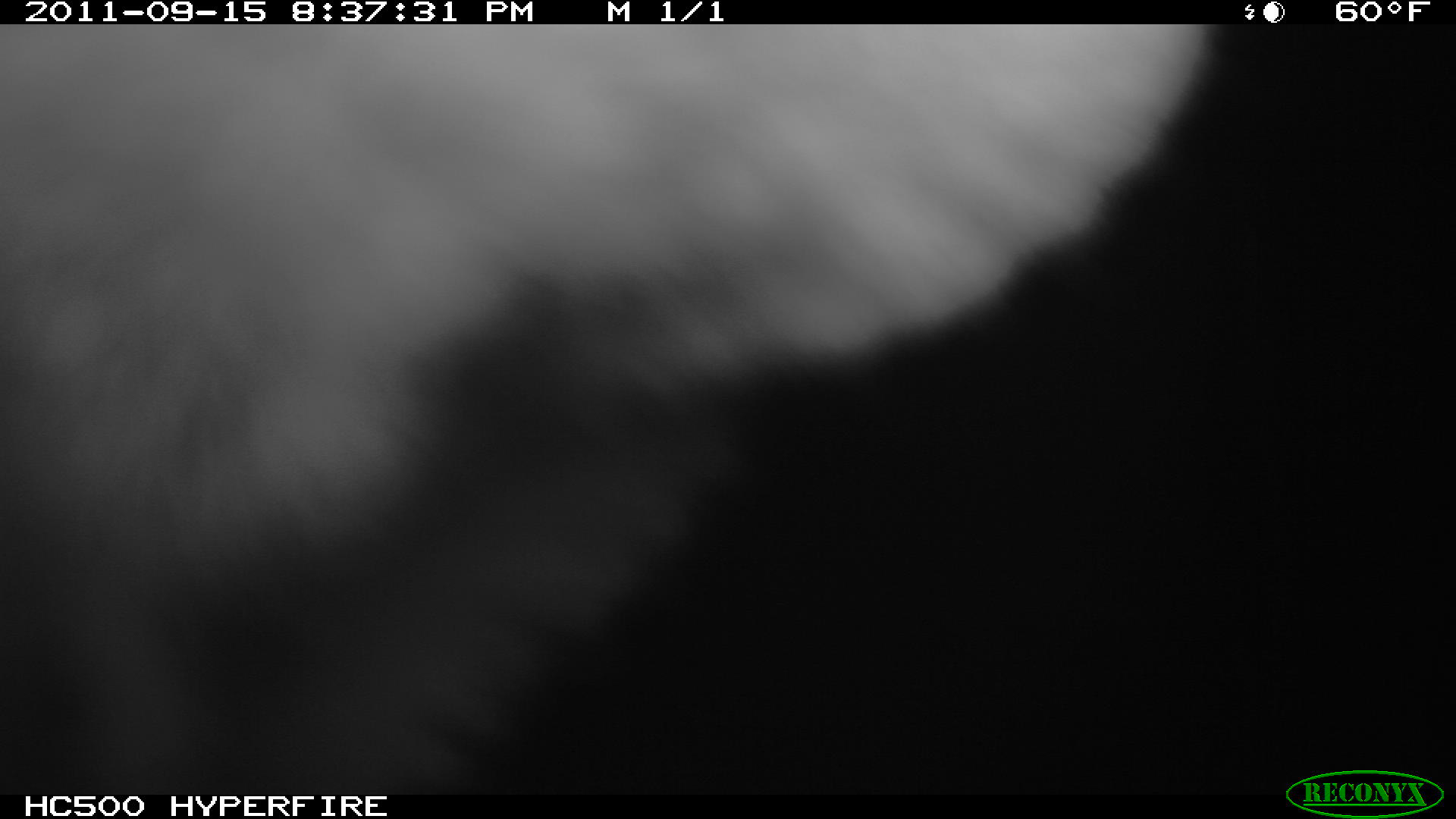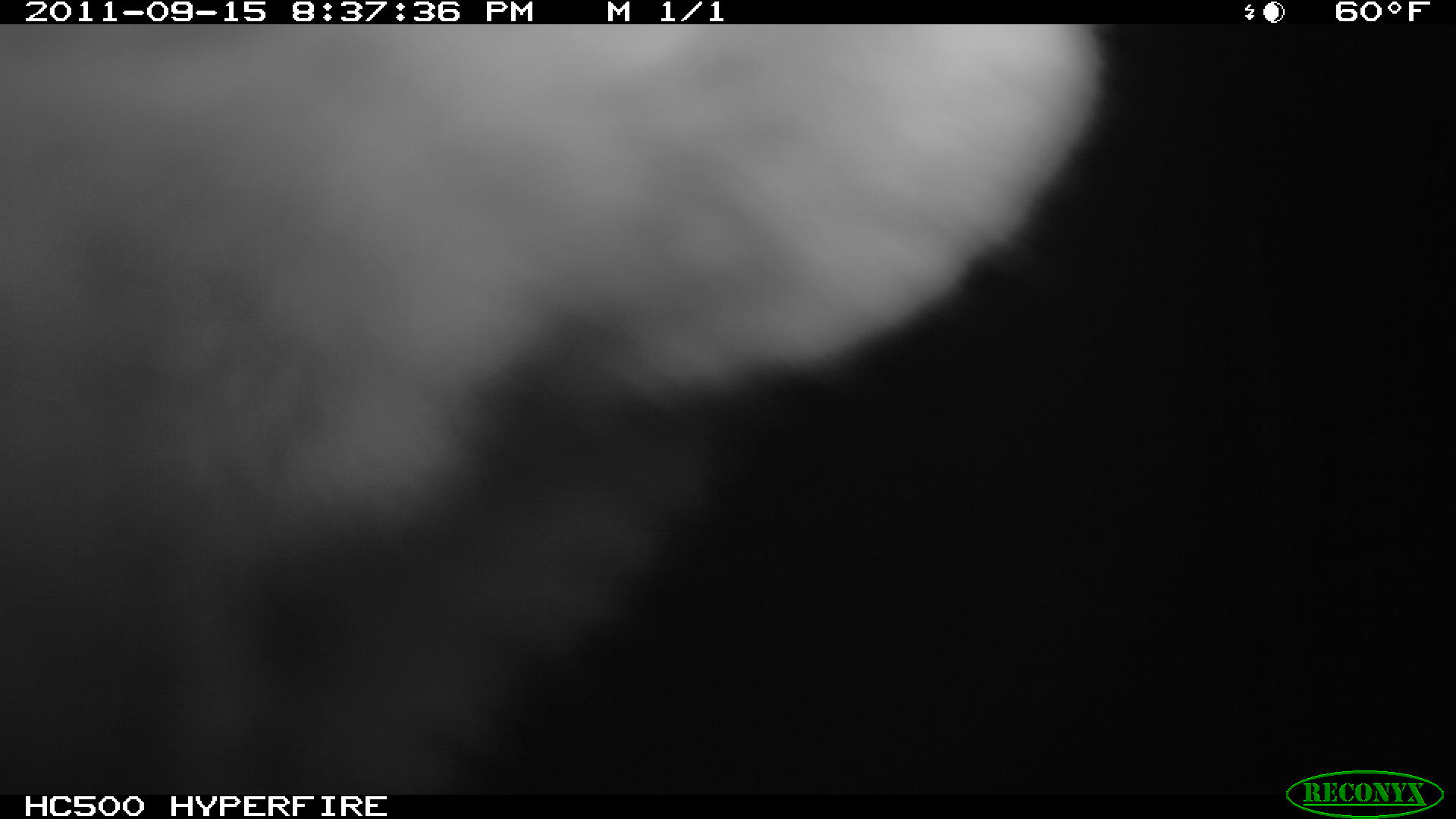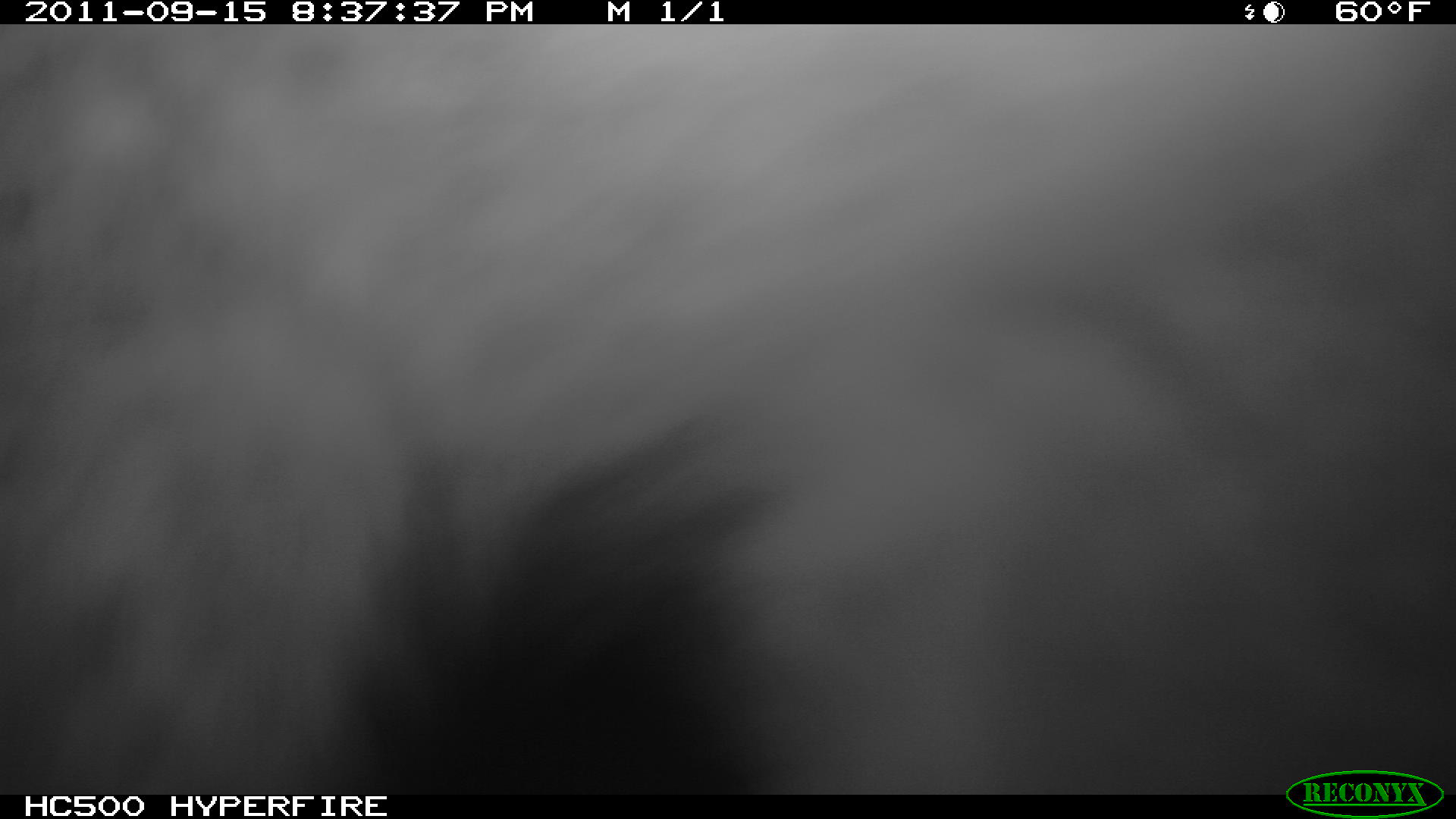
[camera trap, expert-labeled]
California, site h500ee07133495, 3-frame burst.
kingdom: Animalia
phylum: Chordata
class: Mammalia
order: Carnivora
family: Canidae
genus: Urocyon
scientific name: Urocyon littoralis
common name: island fox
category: fox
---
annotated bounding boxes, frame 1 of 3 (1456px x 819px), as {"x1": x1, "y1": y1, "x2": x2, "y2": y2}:
fox: {"x1": 0, "y1": 23, "x2": 1210, "y2": 571}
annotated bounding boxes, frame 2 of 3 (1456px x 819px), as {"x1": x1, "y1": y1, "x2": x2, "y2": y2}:
fox: {"x1": 0, "y1": 24, "x2": 1105, "y2": 794}